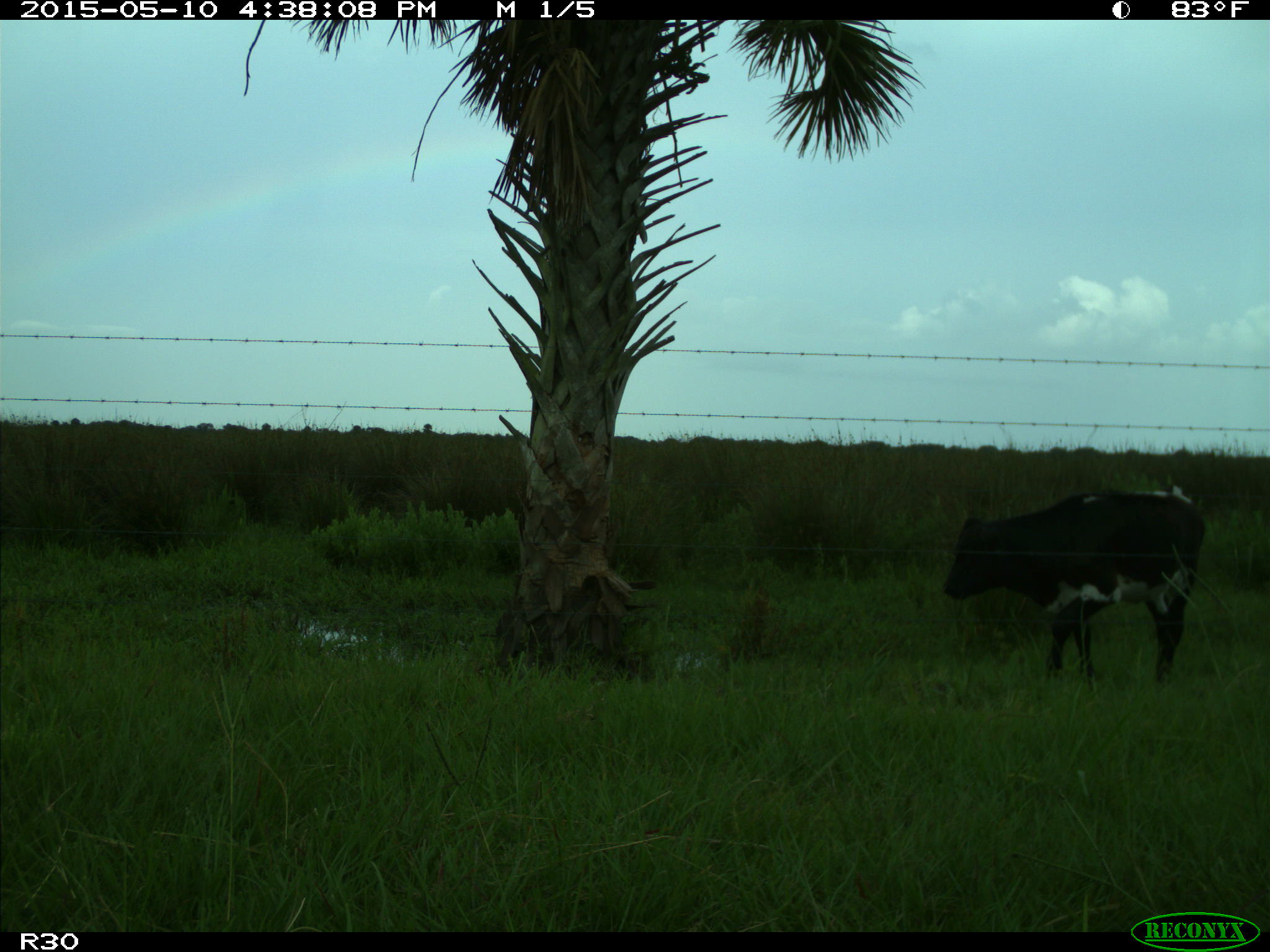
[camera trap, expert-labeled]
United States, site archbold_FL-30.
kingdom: Animalia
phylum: Chordata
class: Mammalia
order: Artiodactyla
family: Bovidae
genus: Bos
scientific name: Bos taurus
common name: domestic cow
Bos taurus (domestic cow).